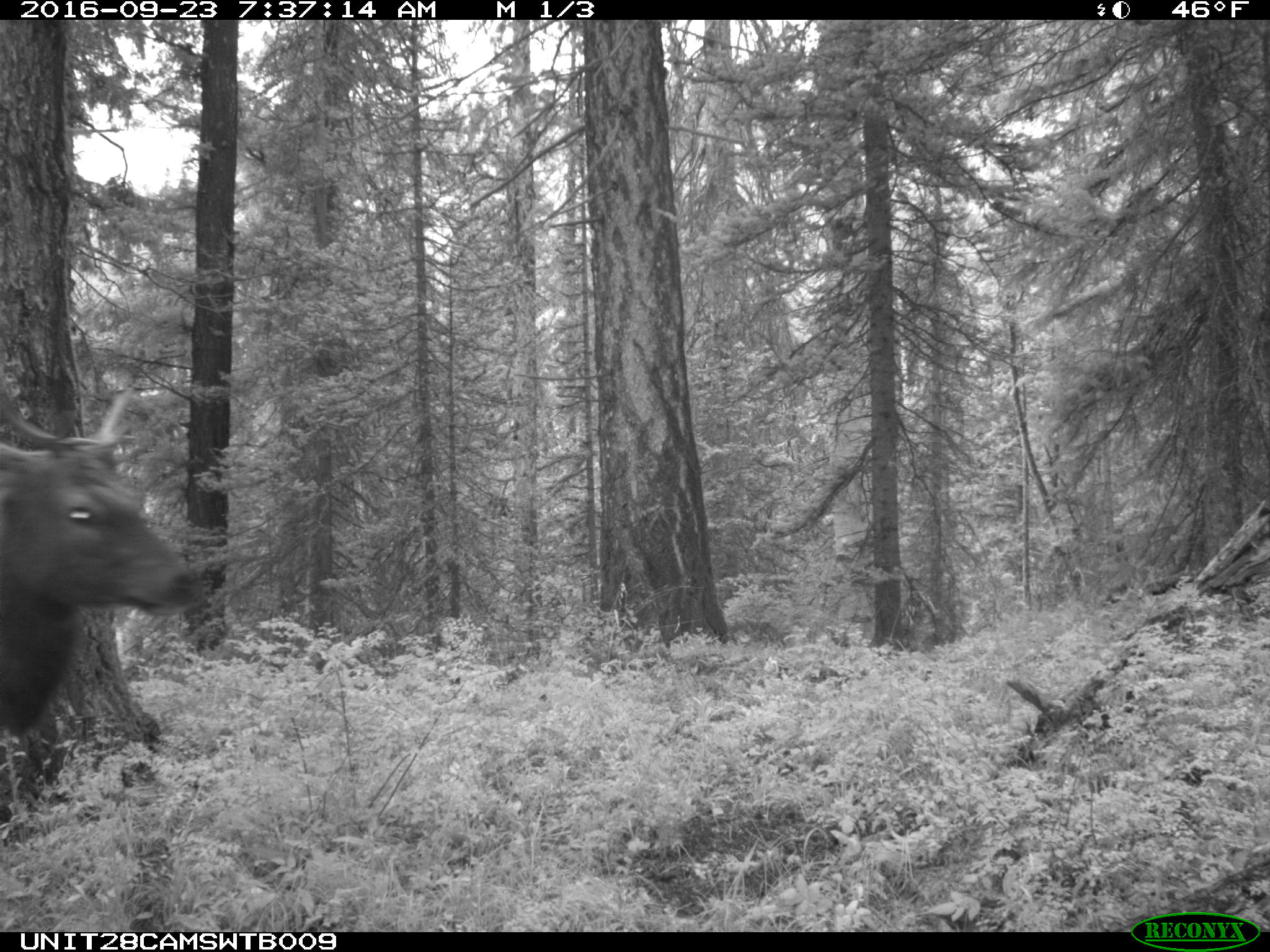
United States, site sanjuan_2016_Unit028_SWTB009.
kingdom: Animalia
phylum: Chordata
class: Mammalia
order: Artiodactyla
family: Cervidae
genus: Cervus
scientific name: Cervus elaphus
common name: red deer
Cervus elaphus (red deer).